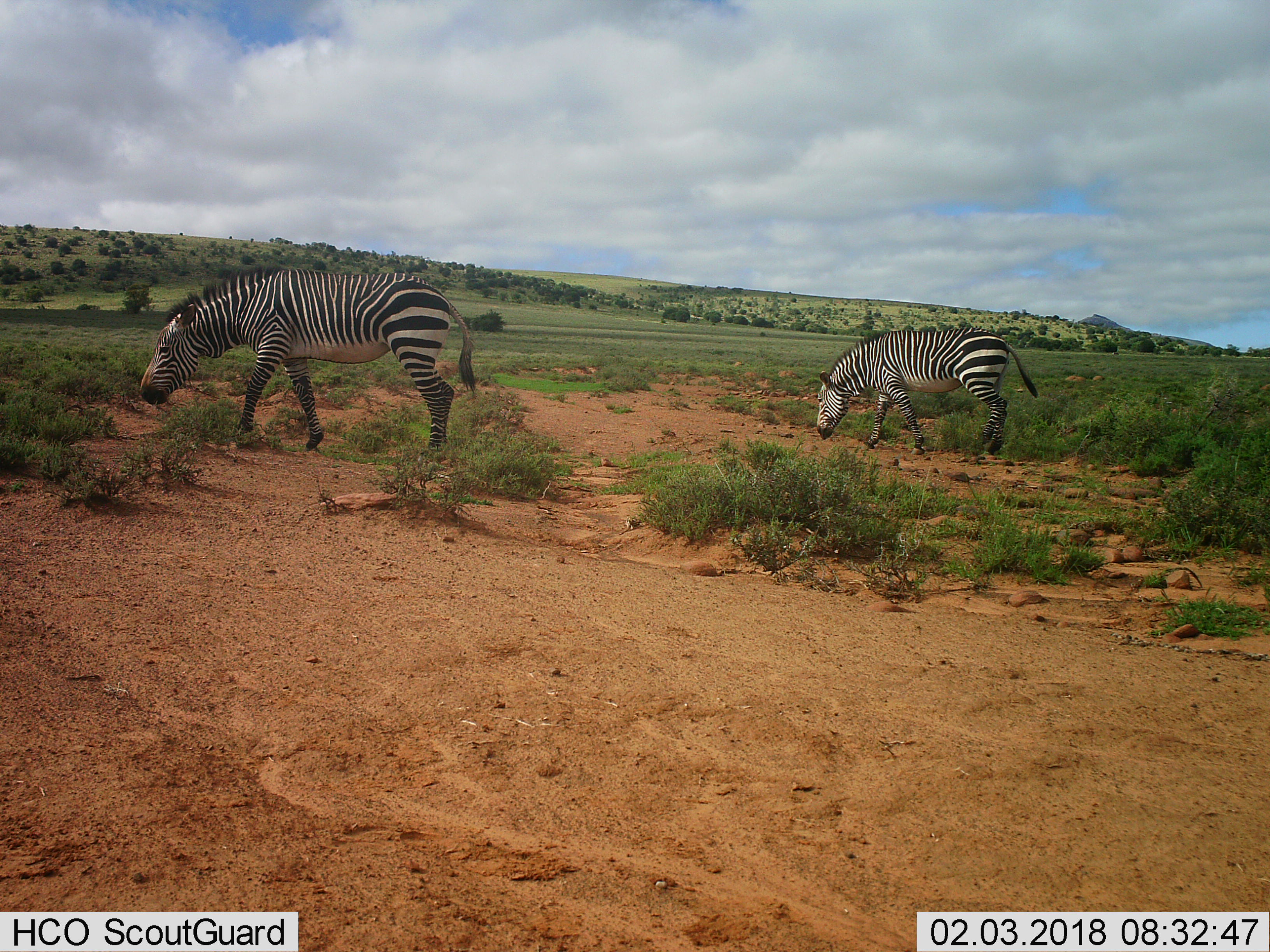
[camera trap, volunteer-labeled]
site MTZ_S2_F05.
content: unidentified animal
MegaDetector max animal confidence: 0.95